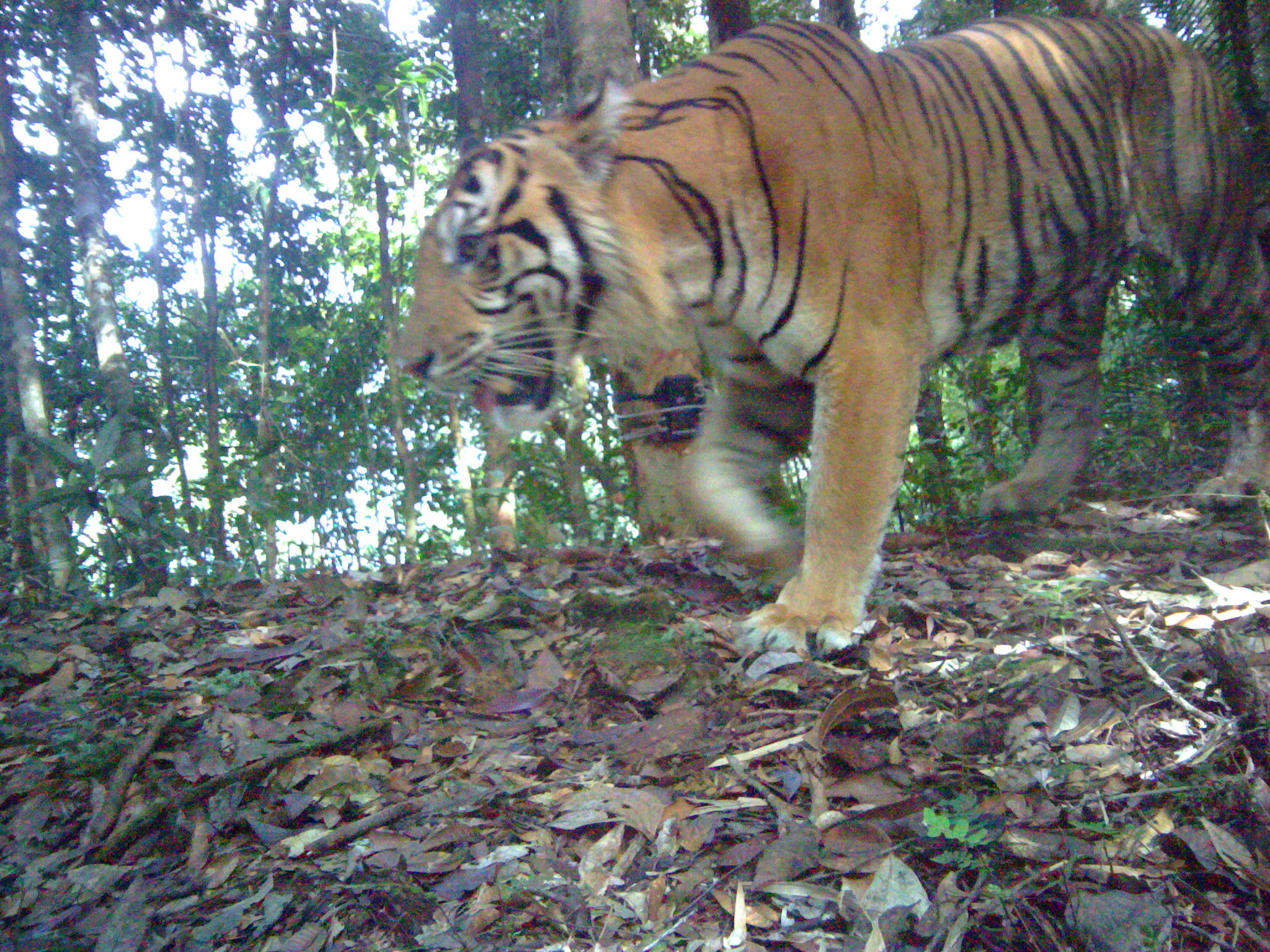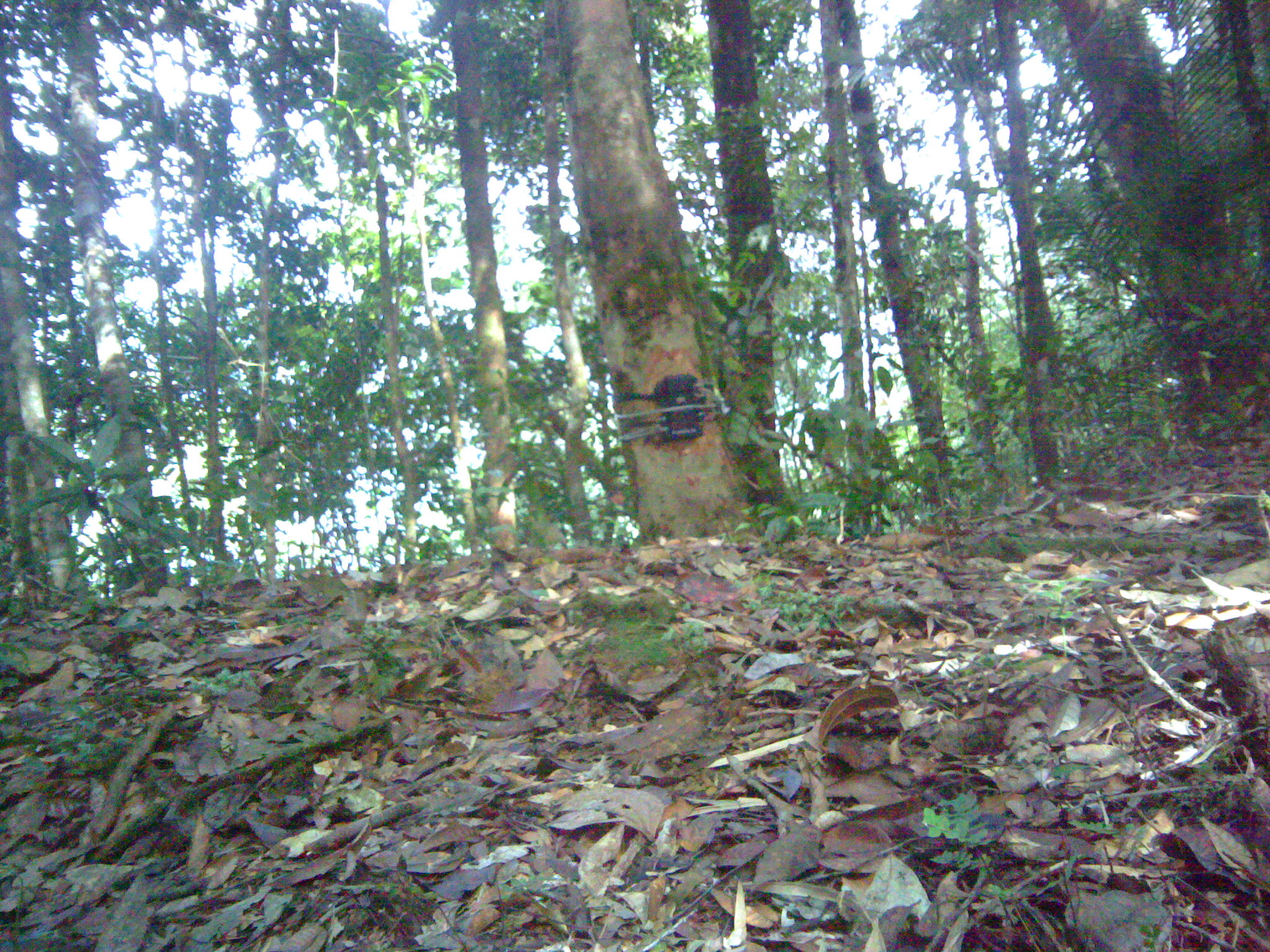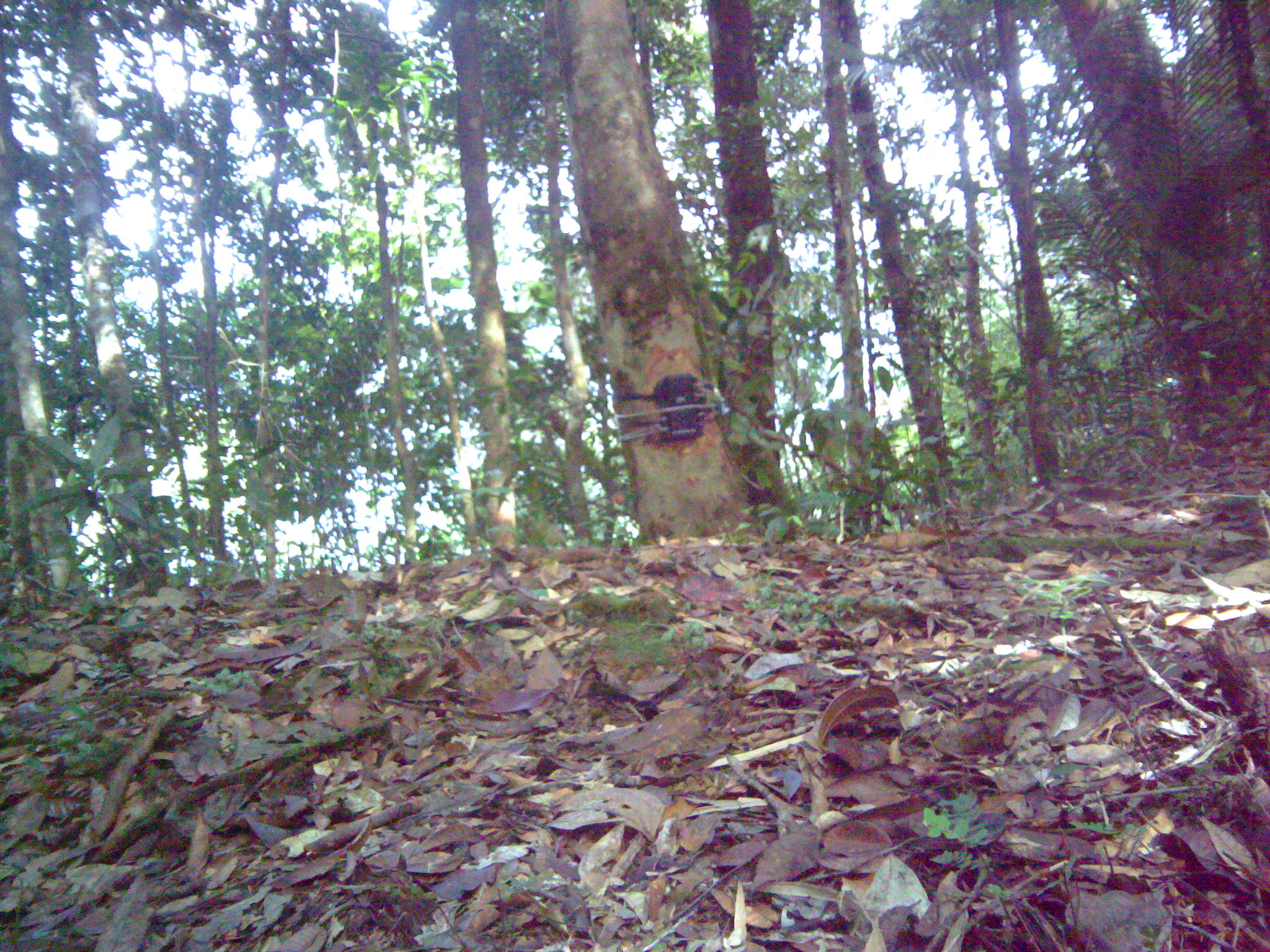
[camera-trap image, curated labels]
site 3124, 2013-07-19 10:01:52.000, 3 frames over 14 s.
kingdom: Animalia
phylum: Chordata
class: Mammalia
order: Carnivora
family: Felidae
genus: Panthera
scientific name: Panthera tigris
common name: tiger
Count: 1.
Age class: adult.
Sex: male.